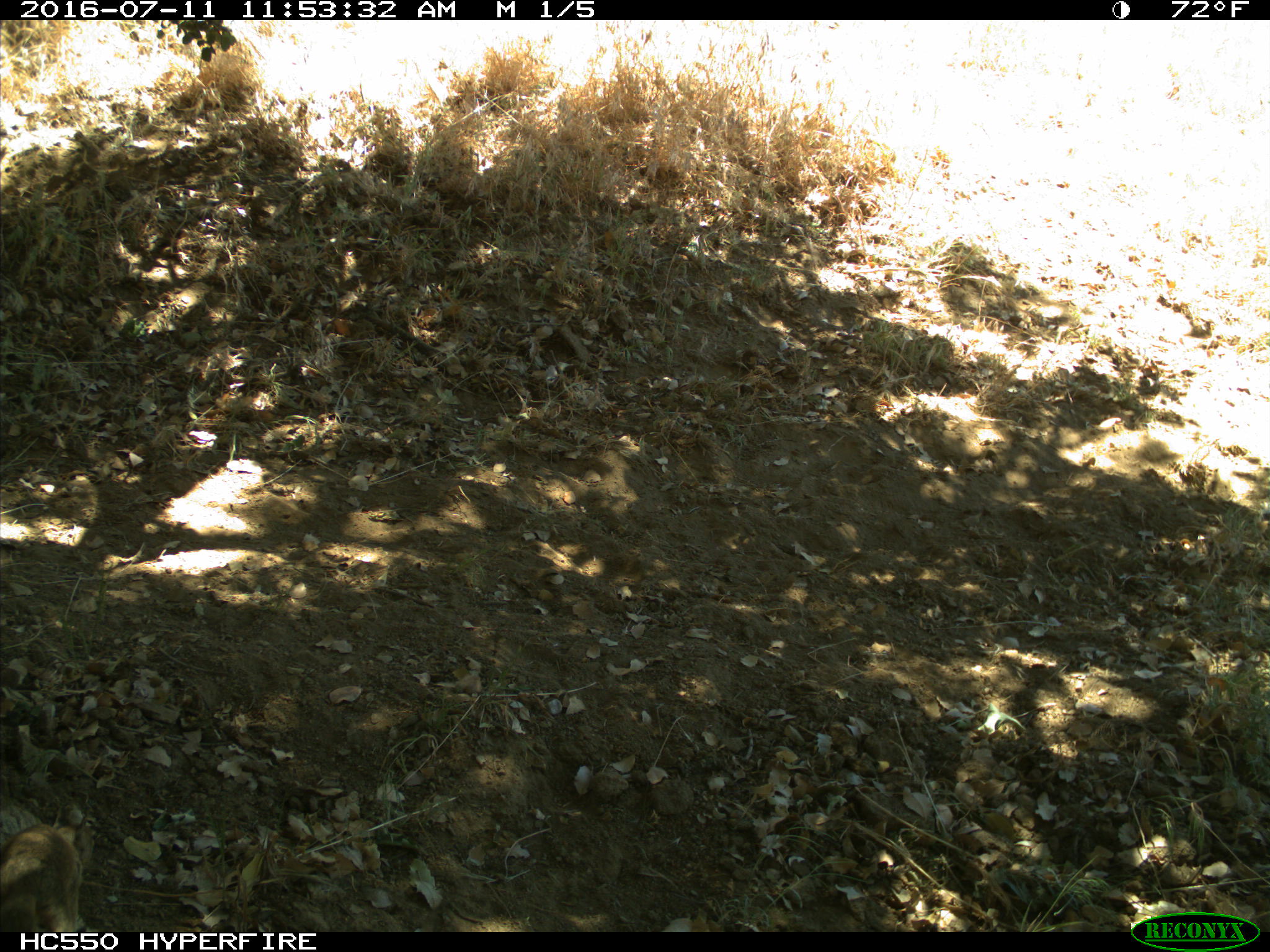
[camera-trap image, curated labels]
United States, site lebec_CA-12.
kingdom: Animalia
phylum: Chordata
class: Mammalia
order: Rodentia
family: Sciuridae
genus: Otospermophilus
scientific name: Otospermophilus beecheyi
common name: california ground squirrel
Otospermophilus beecheyi (california ground squirrel).